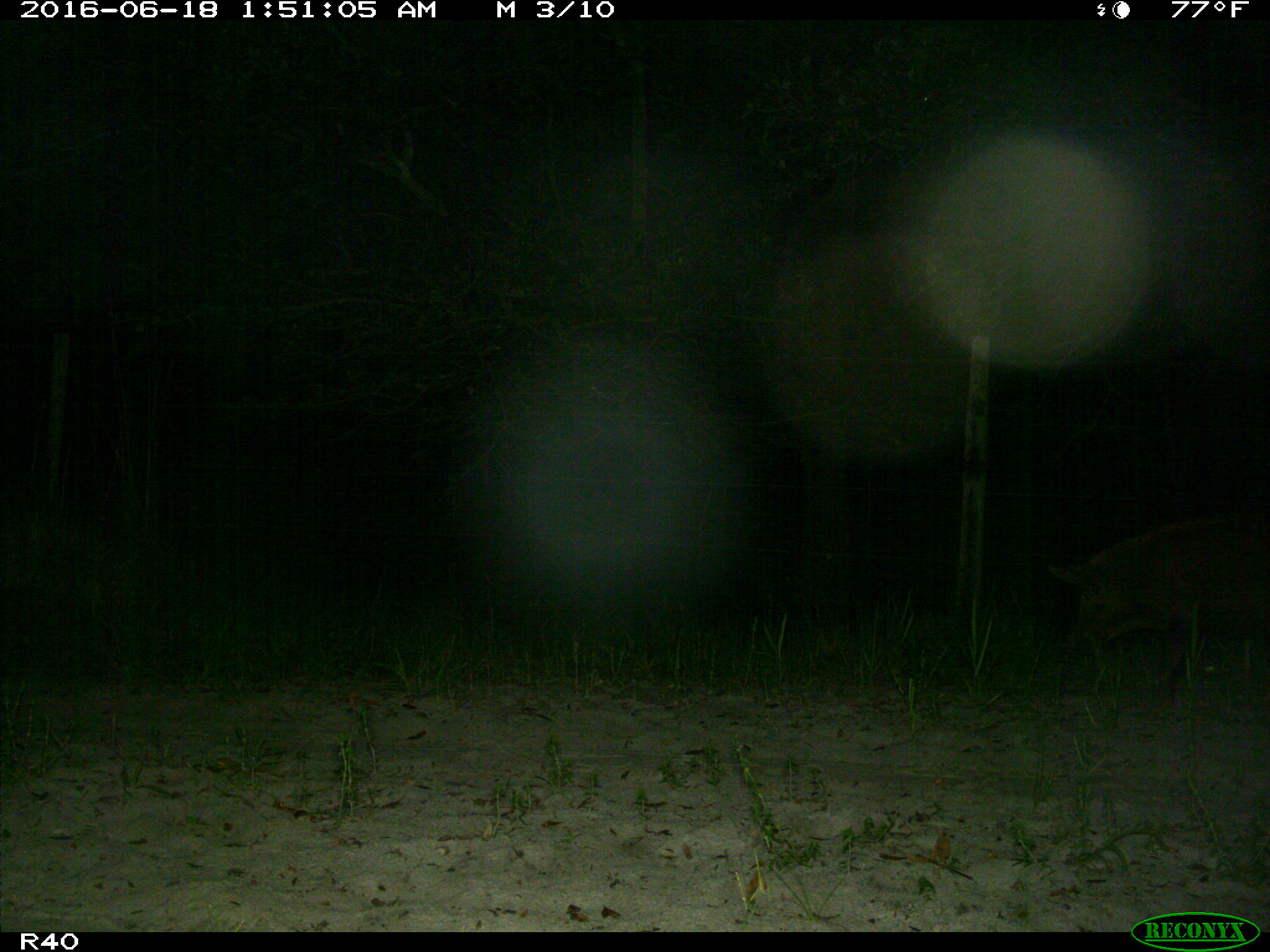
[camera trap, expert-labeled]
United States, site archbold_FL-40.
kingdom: Animalia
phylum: Chordata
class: Mammalia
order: Artiodactyla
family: Suidae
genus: Sus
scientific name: Sus scrofa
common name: wild boar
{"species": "Sus scrofa (wild boar)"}